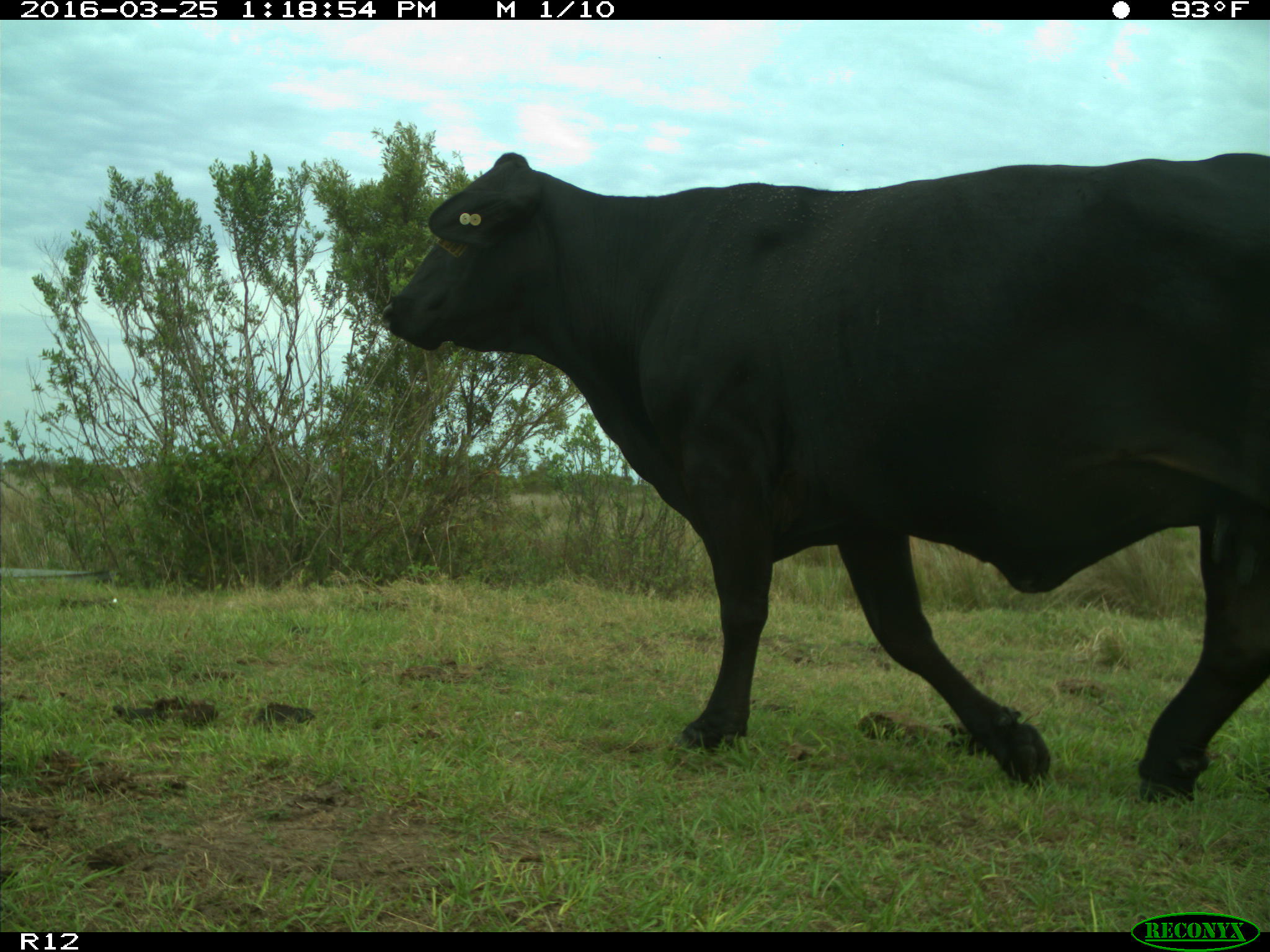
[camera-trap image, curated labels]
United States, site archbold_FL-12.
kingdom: Animalia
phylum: Chordata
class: Mammalia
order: Artiodactyla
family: Bovidae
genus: Bos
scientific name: Bos taurus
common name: domestic cow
Bos taurus (domestic cow).